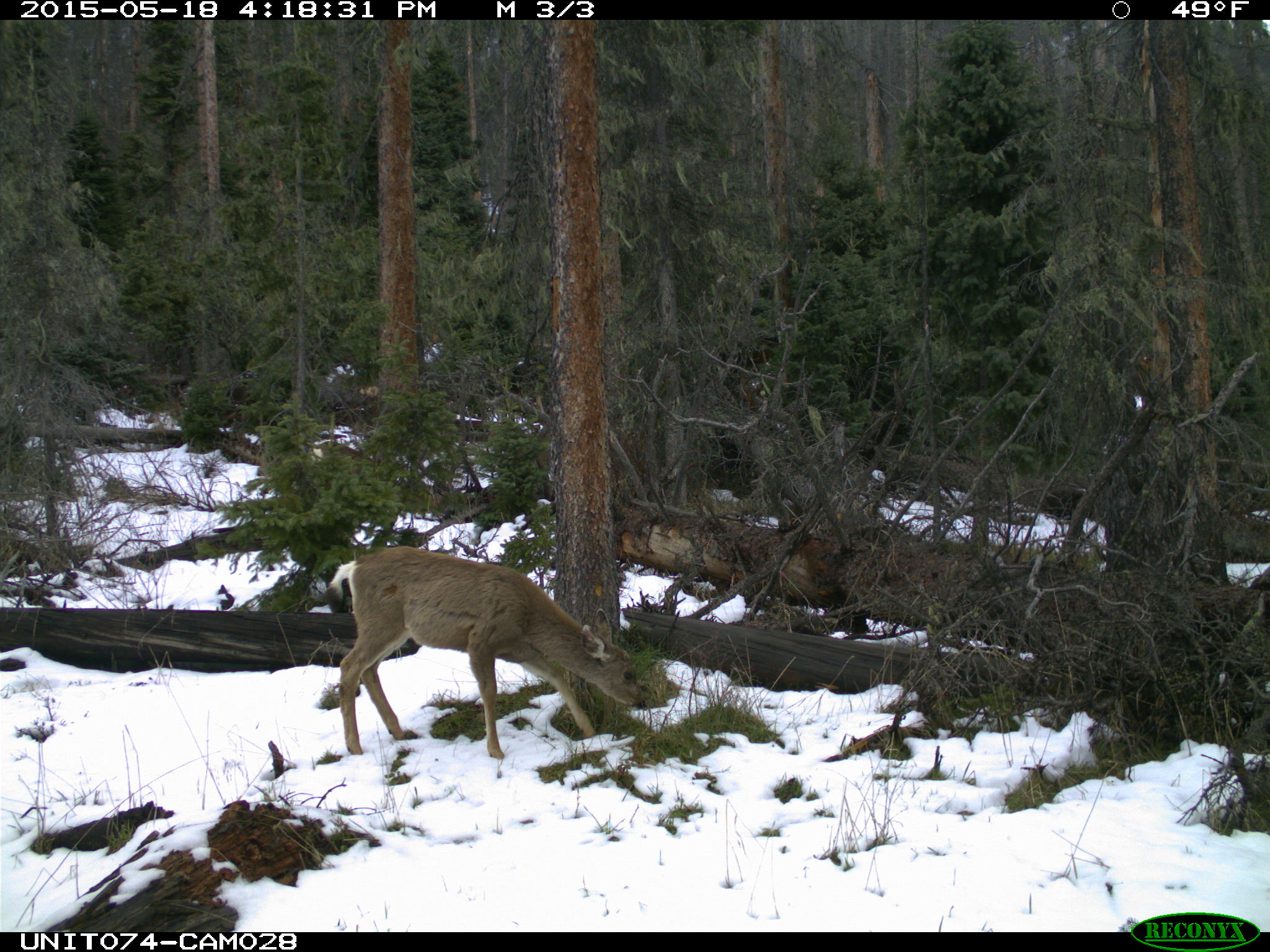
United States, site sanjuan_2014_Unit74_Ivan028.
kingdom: Animalia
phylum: Chordata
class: Mammalia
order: Artiodactyla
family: Cervidae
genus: Odocoileus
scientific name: Odocoileus hemionus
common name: mule deer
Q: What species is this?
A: Odocoileus hemionus (mule deer).